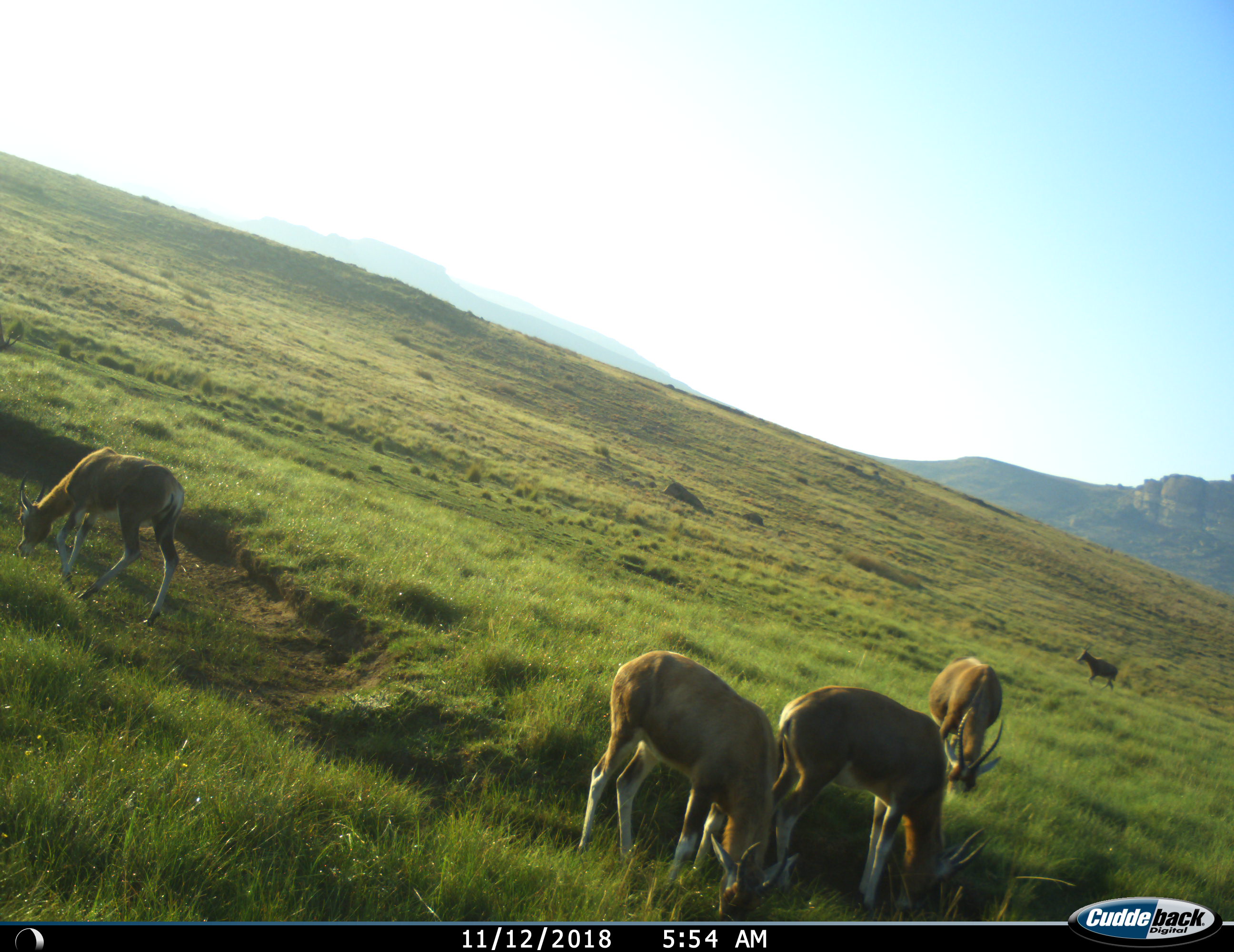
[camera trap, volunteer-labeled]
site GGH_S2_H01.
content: unidentified animal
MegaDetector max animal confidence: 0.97